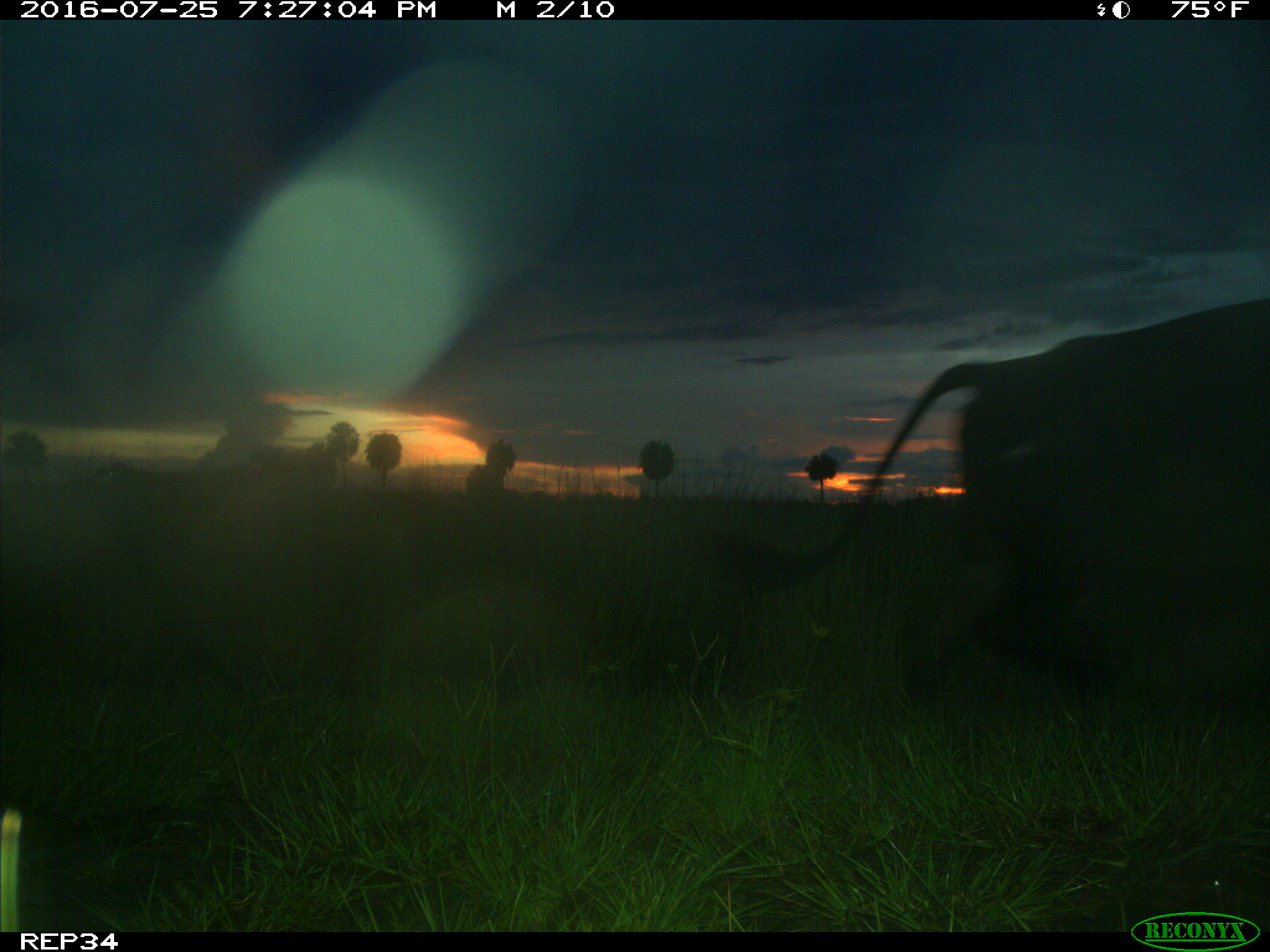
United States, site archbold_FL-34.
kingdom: Animalia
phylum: Chordata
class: Mammalia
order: Artiodactyla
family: Bovidae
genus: Bos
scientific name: Bos taurus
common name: domestic cow